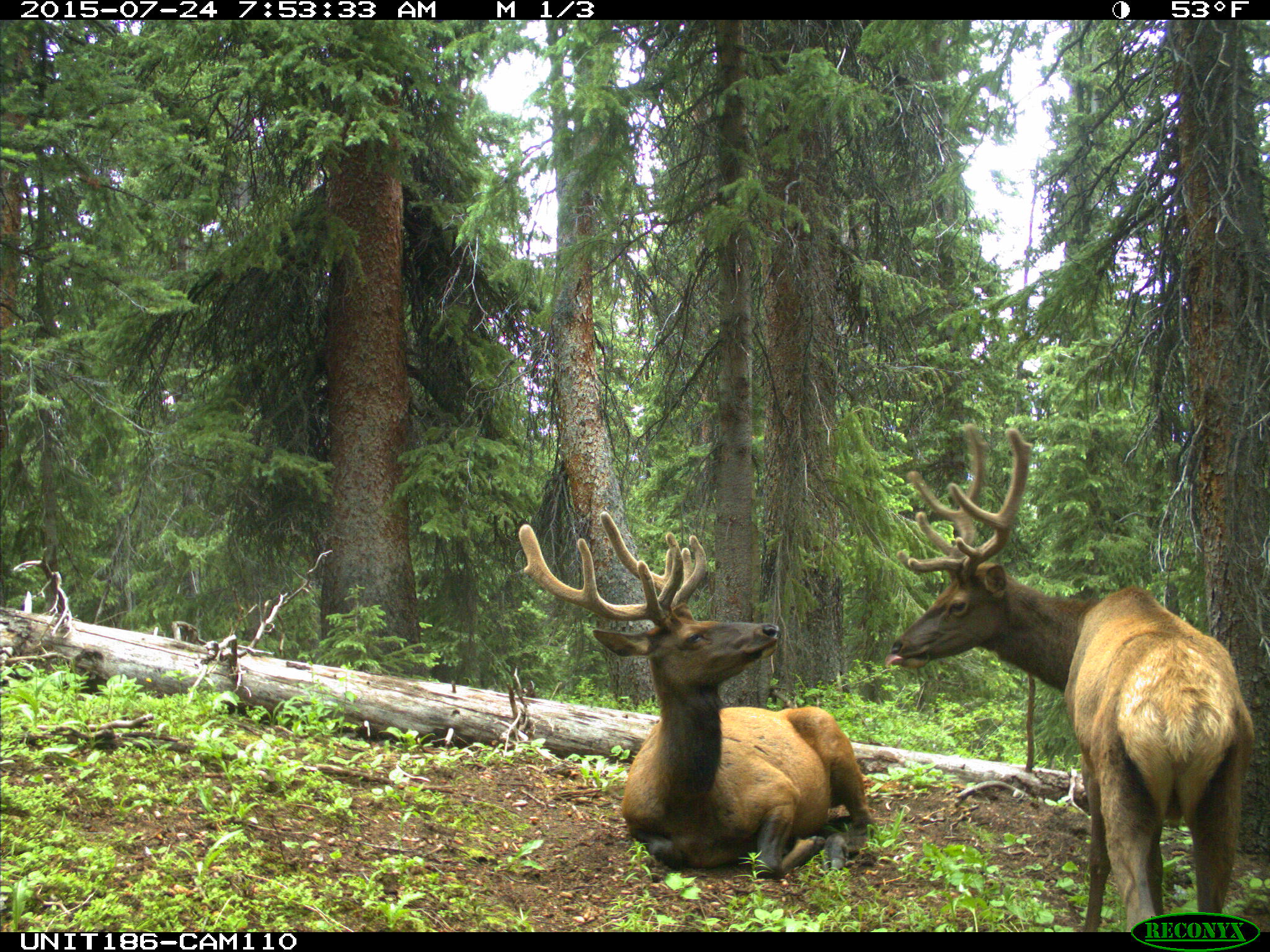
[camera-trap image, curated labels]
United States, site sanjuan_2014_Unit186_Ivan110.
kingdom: Animalia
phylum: Chordata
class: Mammalia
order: Artiodactyla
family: Cervidae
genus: Cervus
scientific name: Cervus elaphus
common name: red deer